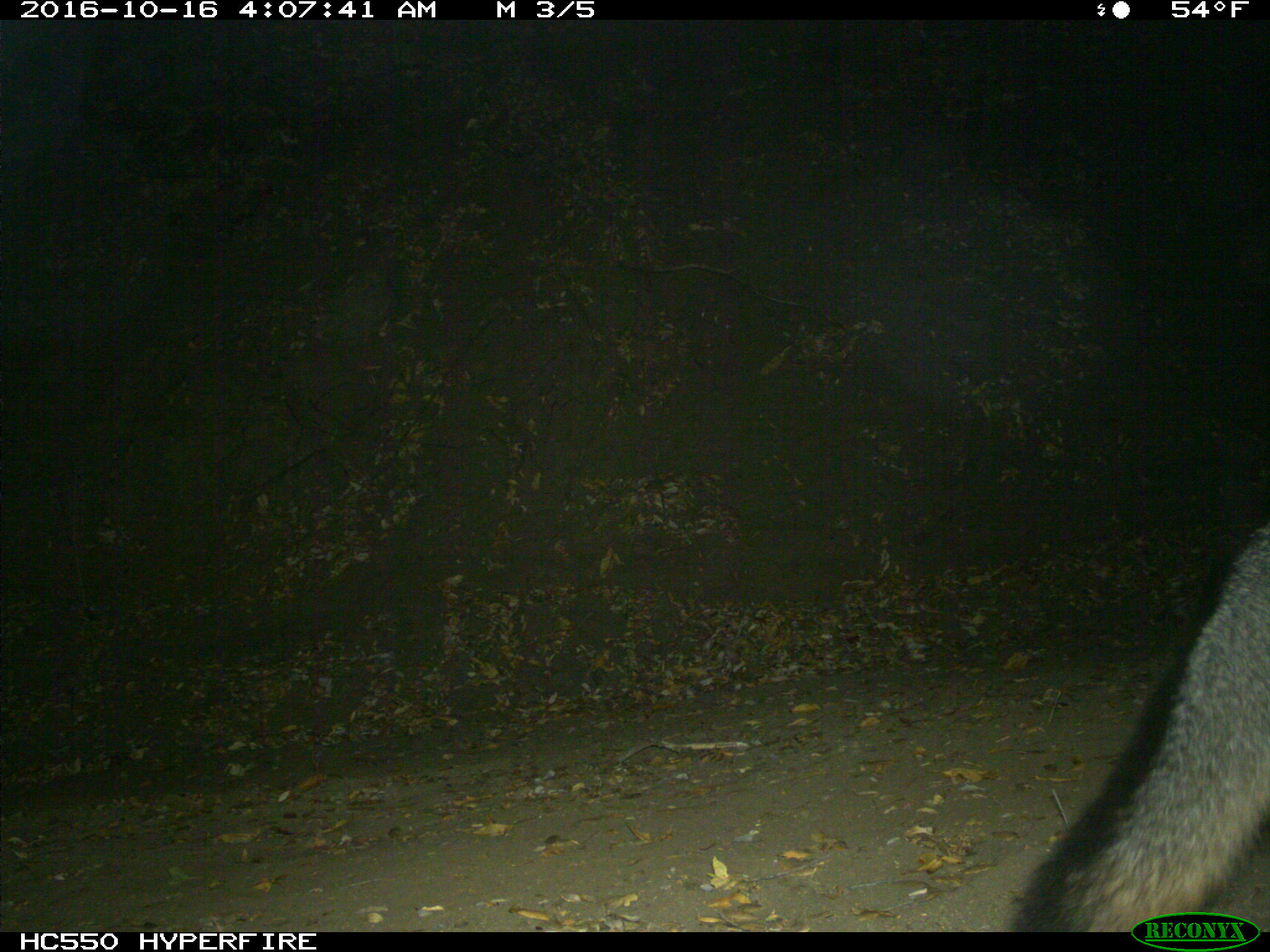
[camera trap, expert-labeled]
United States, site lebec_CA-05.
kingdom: Animalia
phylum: Chordata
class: Mammalia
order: Carnivora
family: Canidae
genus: Urocyon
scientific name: Urocyon cinereoargenteus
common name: gray fox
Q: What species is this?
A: Urocyon cinereoargenteus (gray fox).